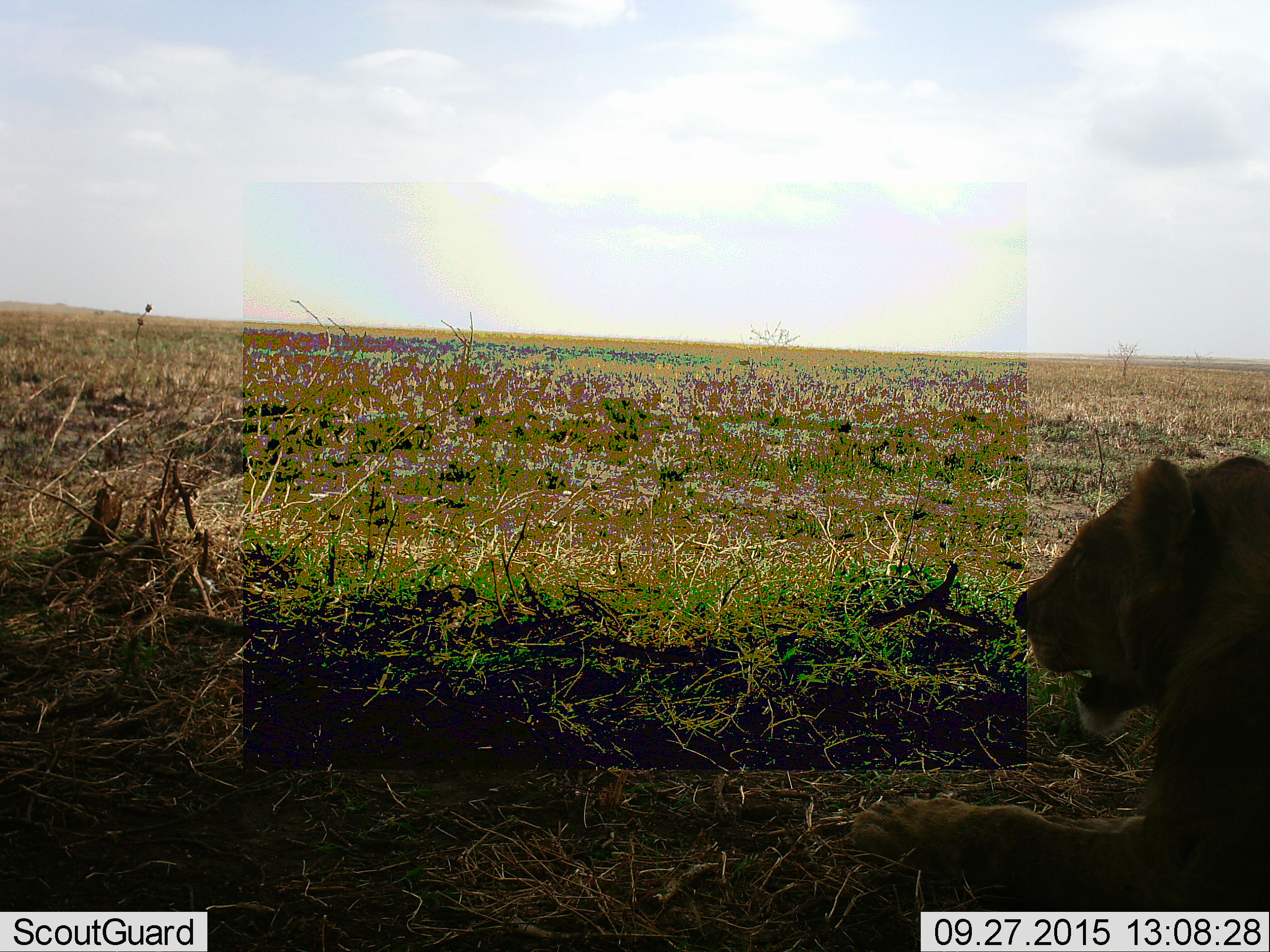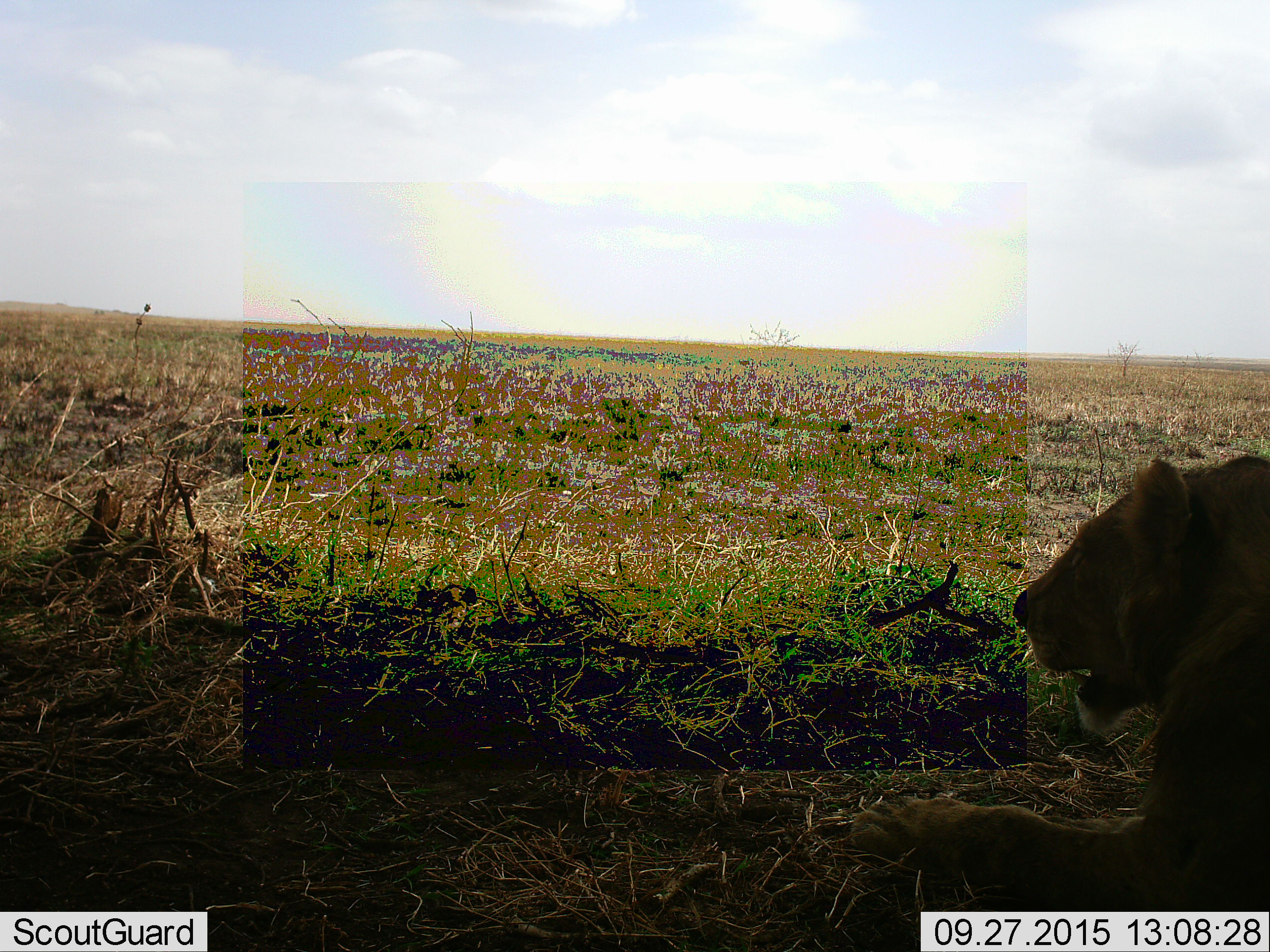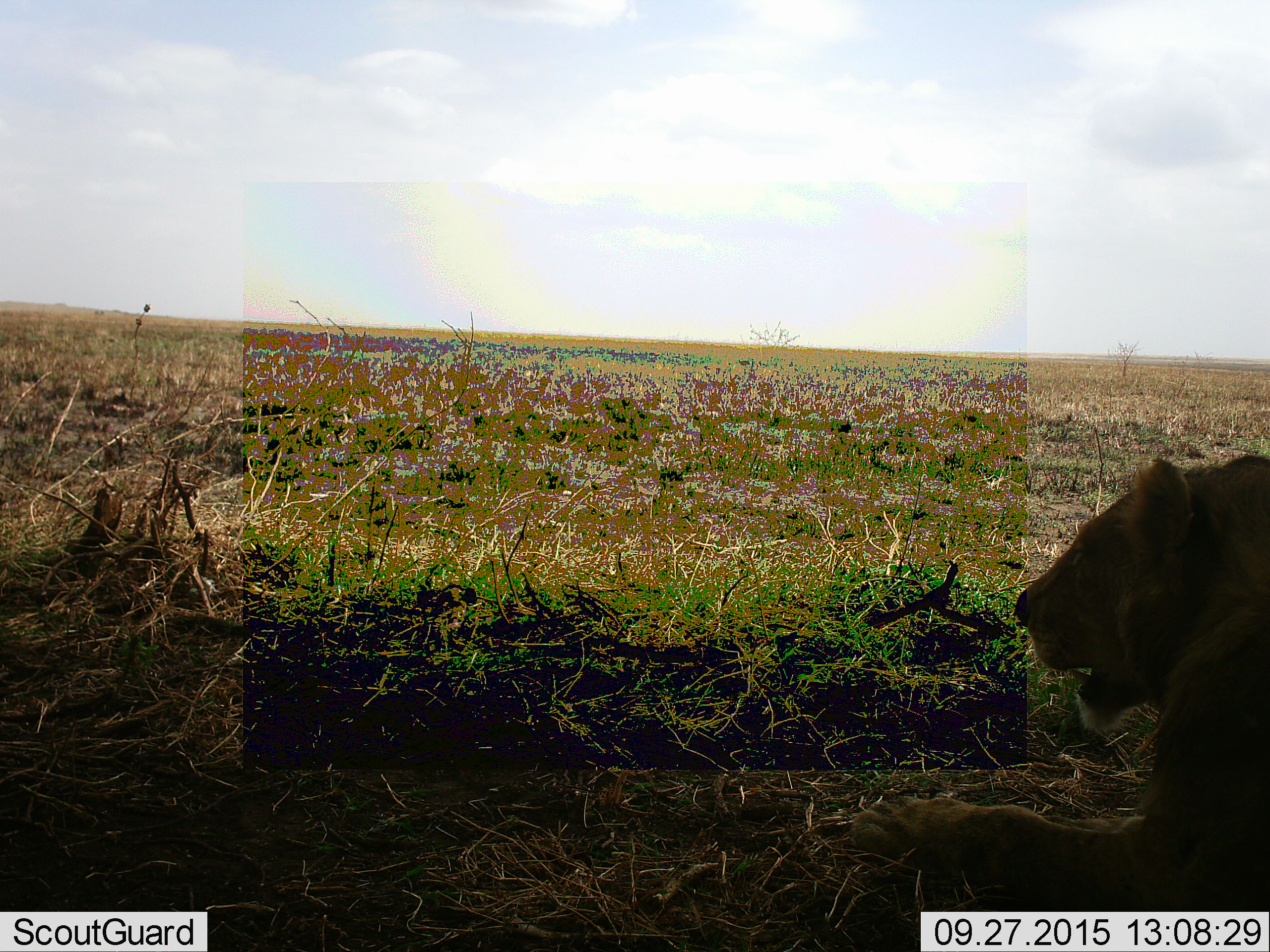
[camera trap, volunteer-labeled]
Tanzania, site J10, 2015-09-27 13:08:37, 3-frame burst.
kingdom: Animalia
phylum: Chordata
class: Mammalia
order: Carnivora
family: Felidae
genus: Panthera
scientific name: Panthera leo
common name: lion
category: lionmale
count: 1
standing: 0%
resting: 100%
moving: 0%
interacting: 0%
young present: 0%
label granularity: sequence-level